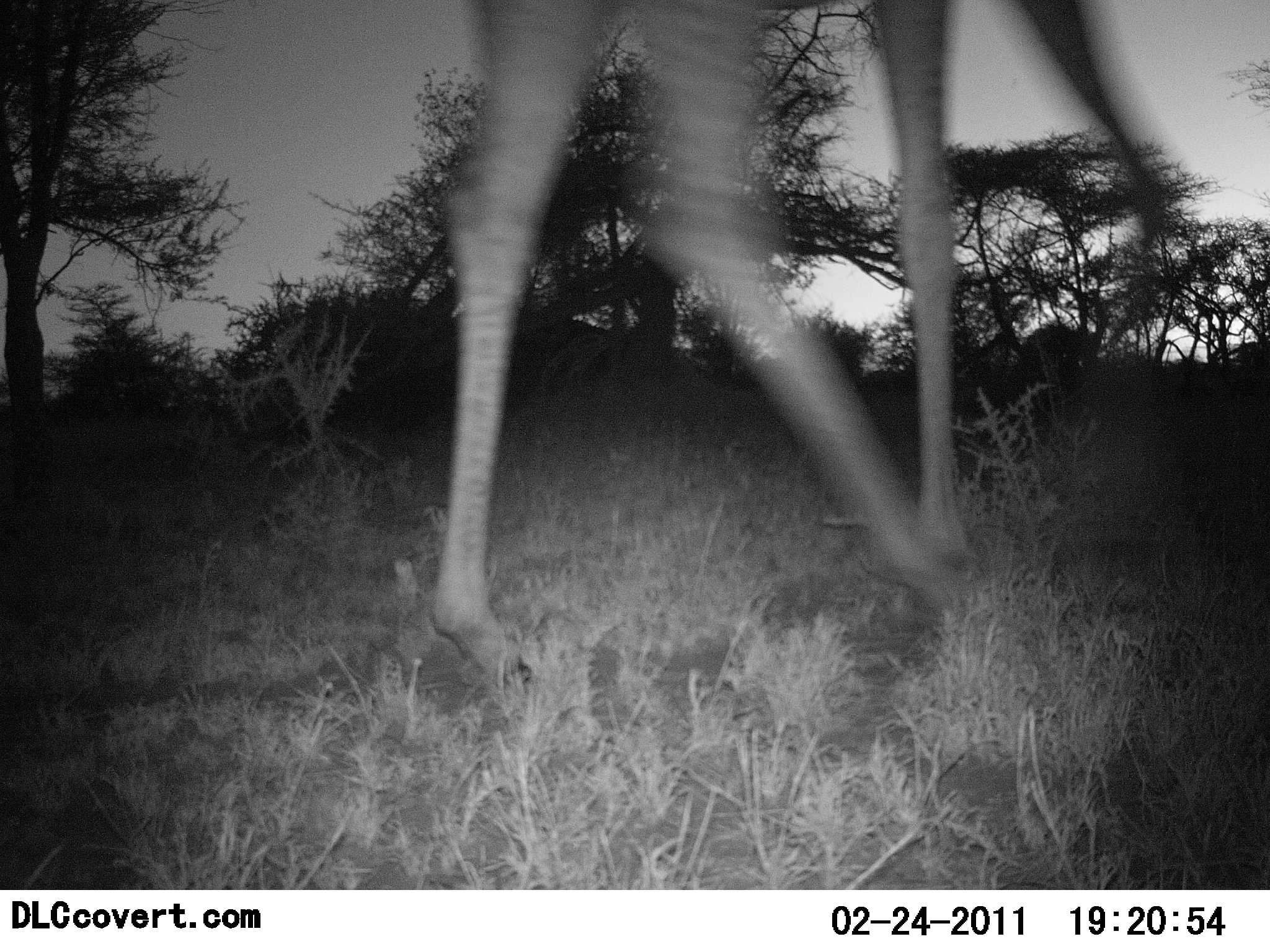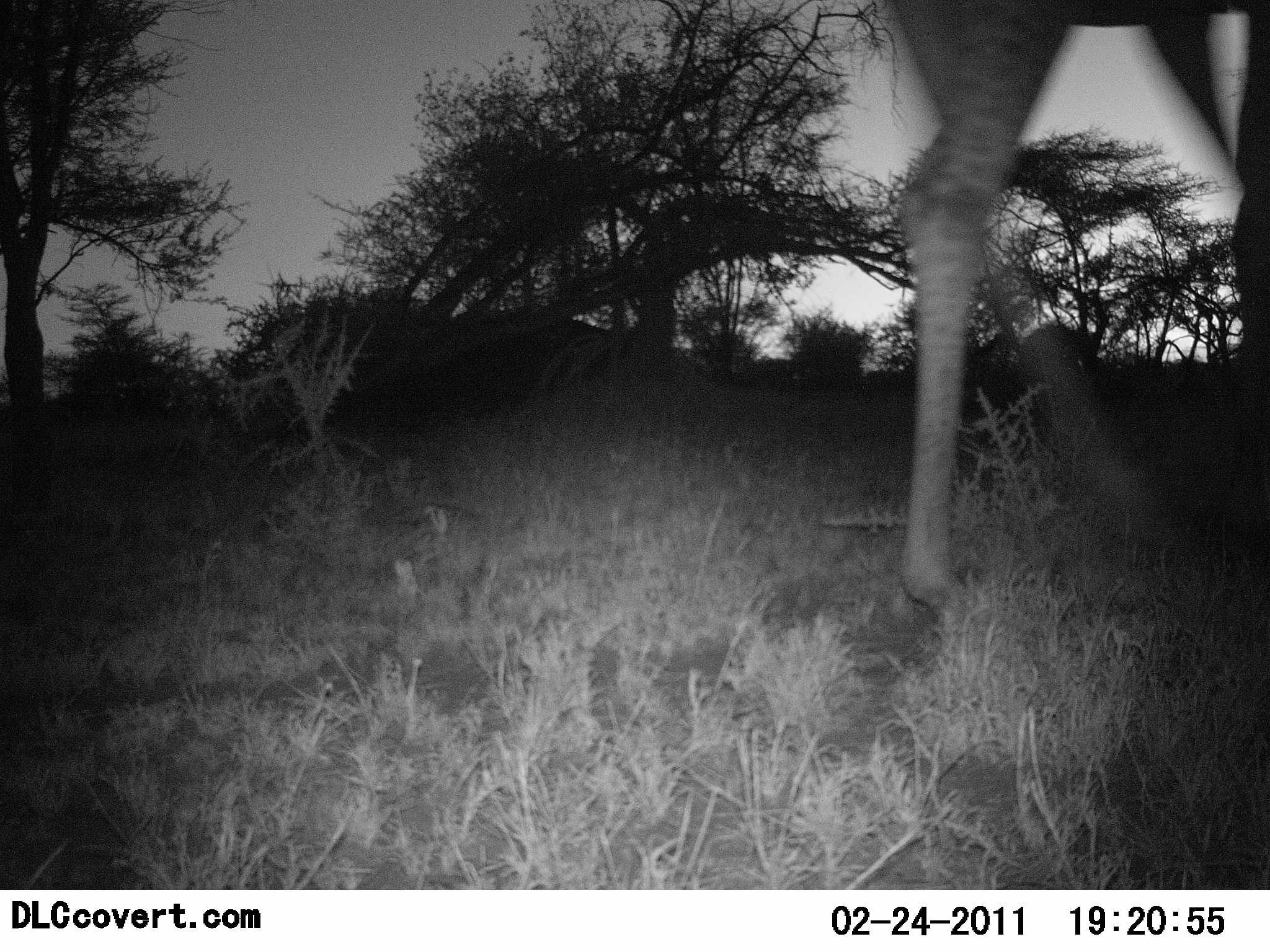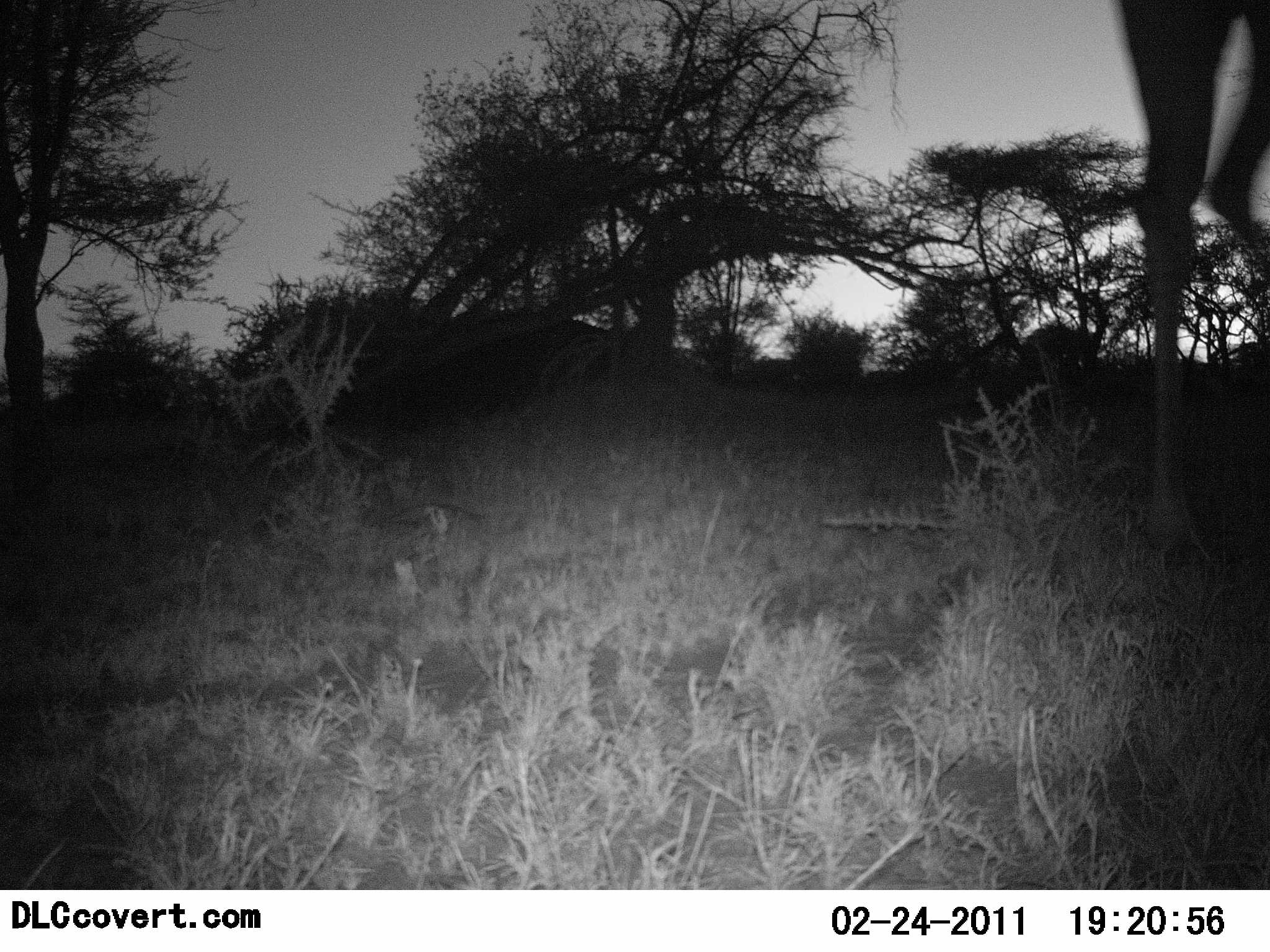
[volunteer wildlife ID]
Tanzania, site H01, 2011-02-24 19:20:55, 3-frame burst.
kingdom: Animalia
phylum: Chordata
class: Mammalia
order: Artiodactyla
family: Giraffidae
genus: Giraffa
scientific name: Giraffa camelopardalis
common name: giraffe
Giraffe (Giraffa camelopardalis), count 1. Behavior (volunteer vote fractions): standing 0%, resting 0%, moving 100%, interacting 0%. Young present (vote fraction): 0%. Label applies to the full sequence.